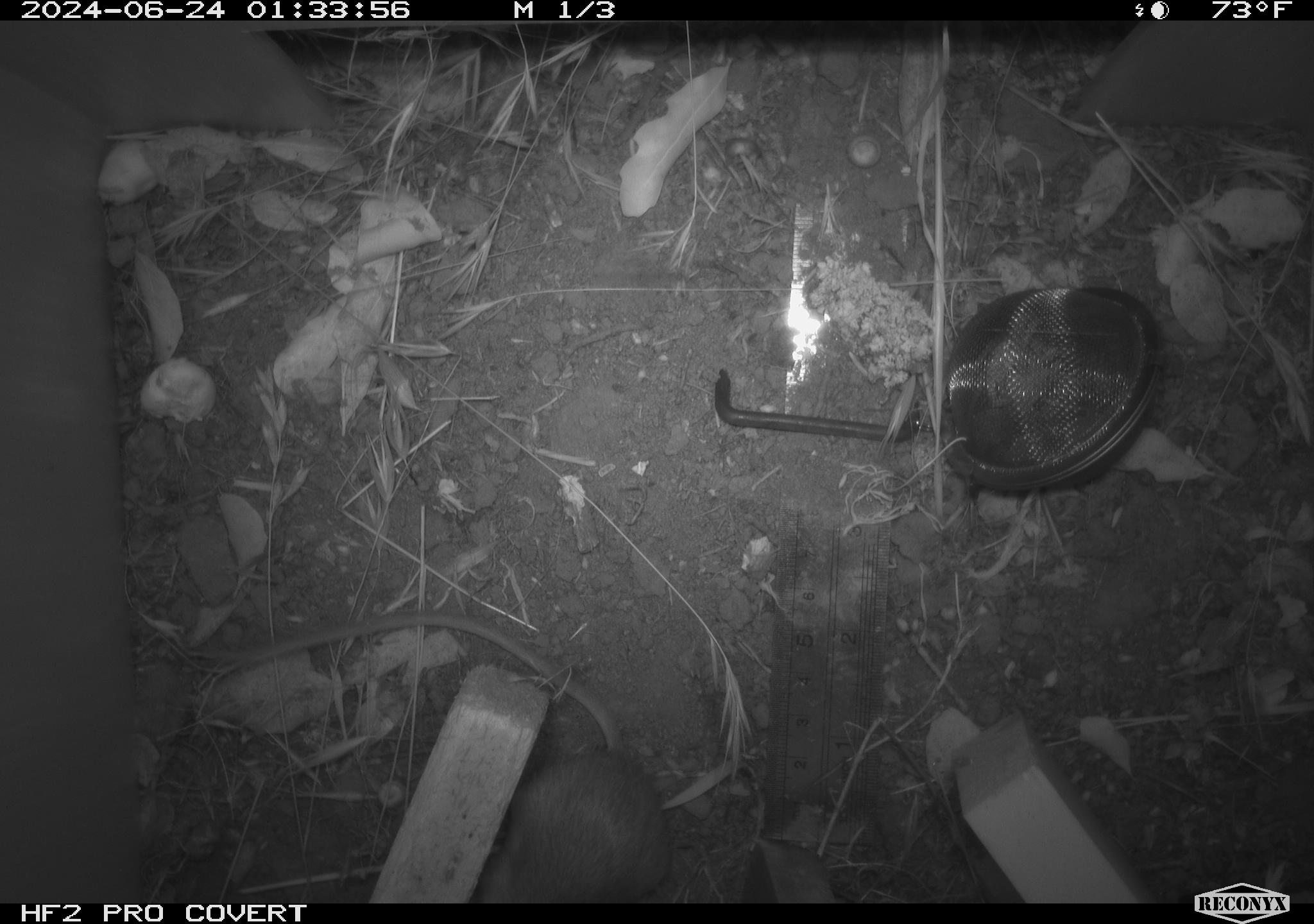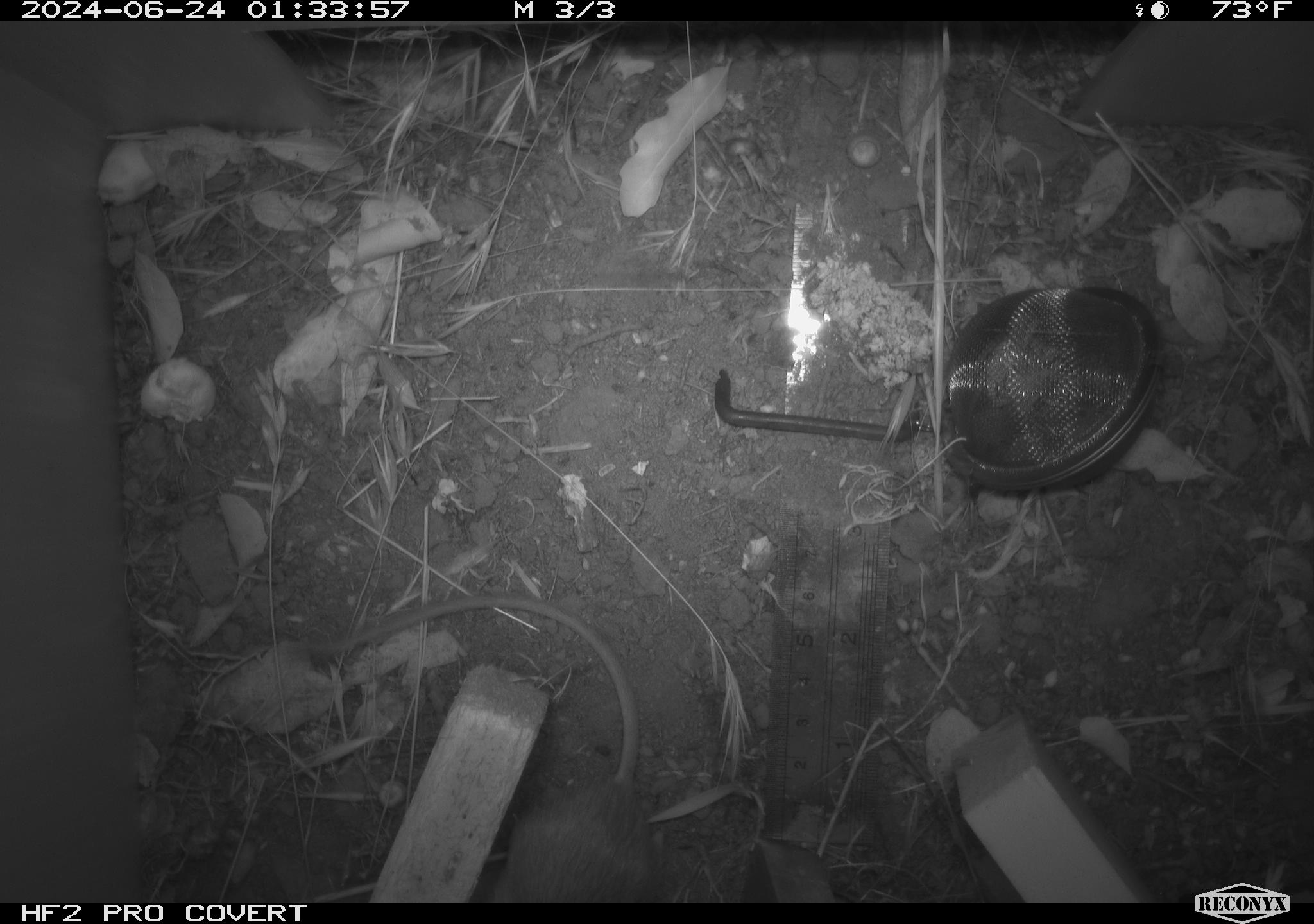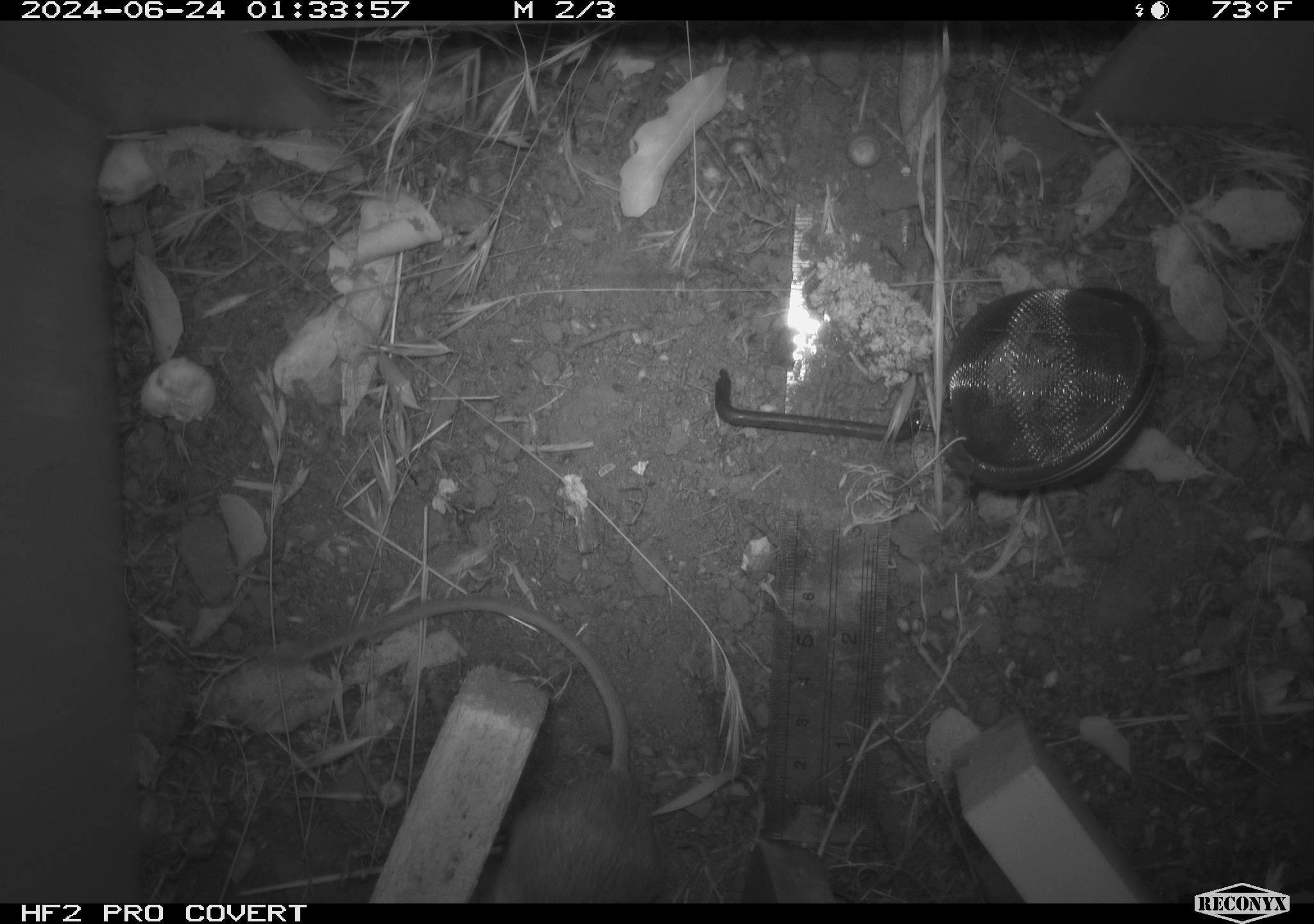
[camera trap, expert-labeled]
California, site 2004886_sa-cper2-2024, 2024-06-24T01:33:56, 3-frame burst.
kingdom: Animalia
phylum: Chordata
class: Mammalia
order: Rodentia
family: Heteromyidae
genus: Dipodomys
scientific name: Dipodomys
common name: kangaroo rats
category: dipodomys species